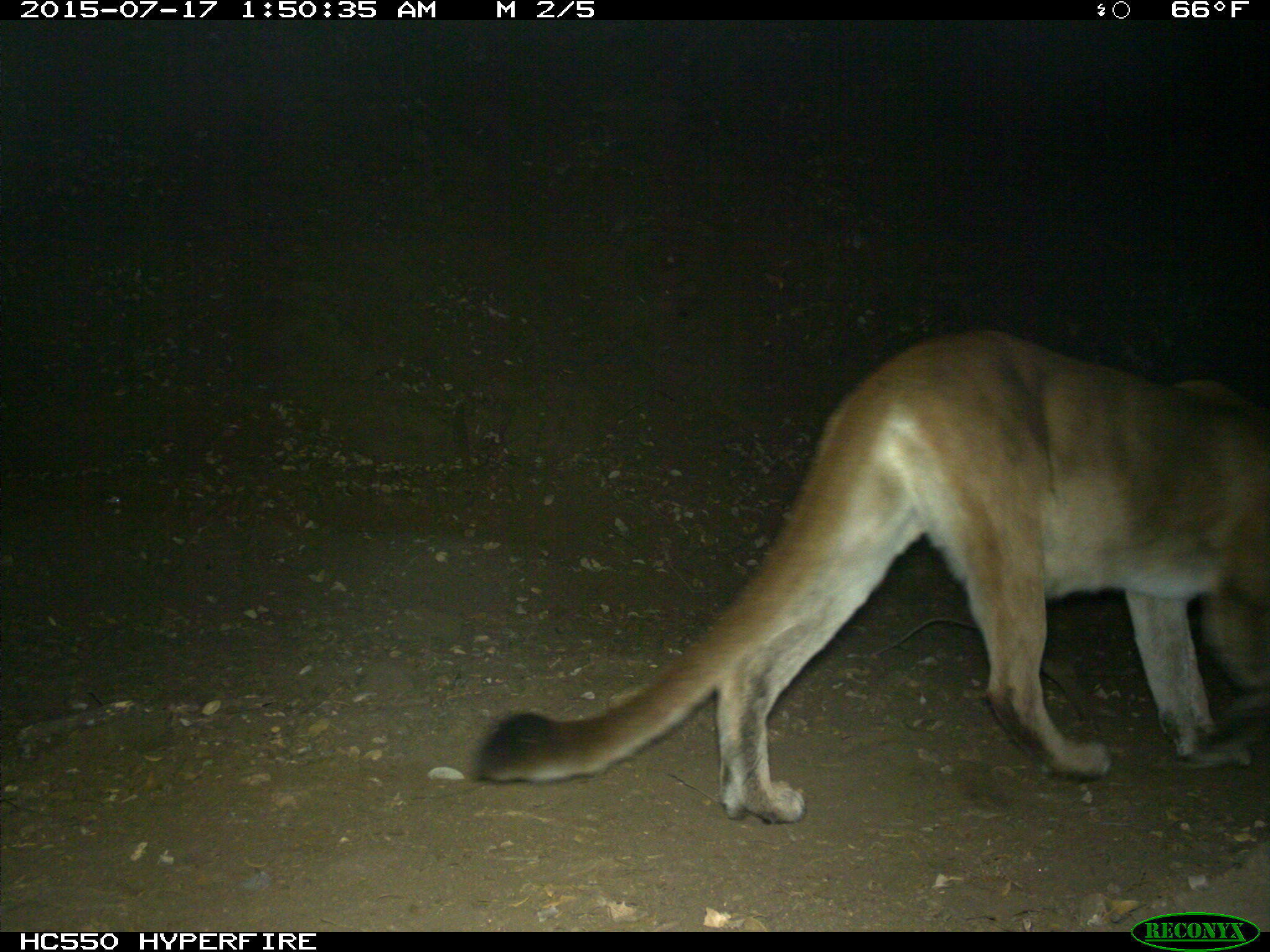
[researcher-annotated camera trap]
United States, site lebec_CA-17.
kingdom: Animalia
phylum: Chordata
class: Mammalia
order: Carnivora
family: Felidae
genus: Puma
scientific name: Puma concolor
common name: mountain lion